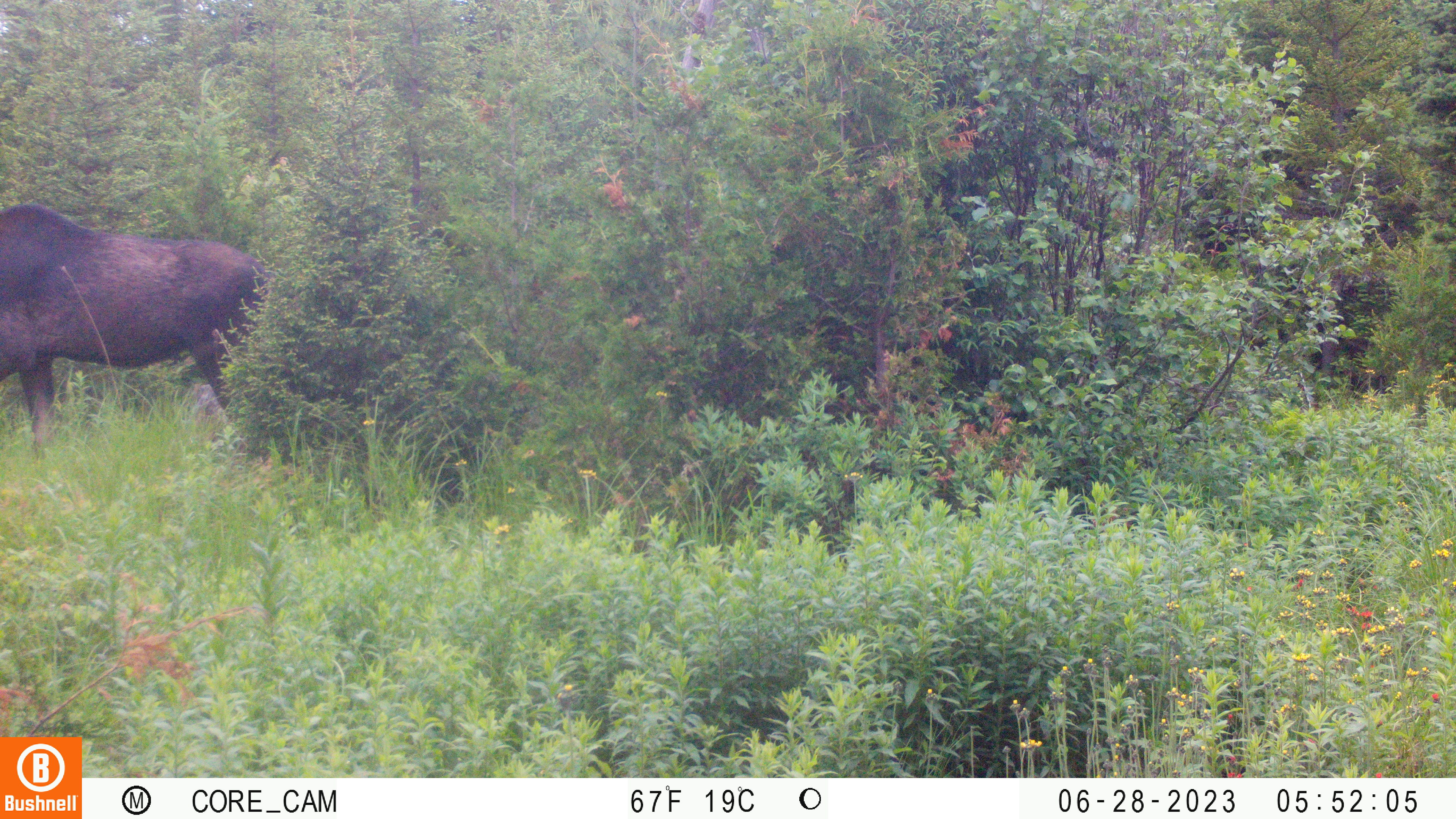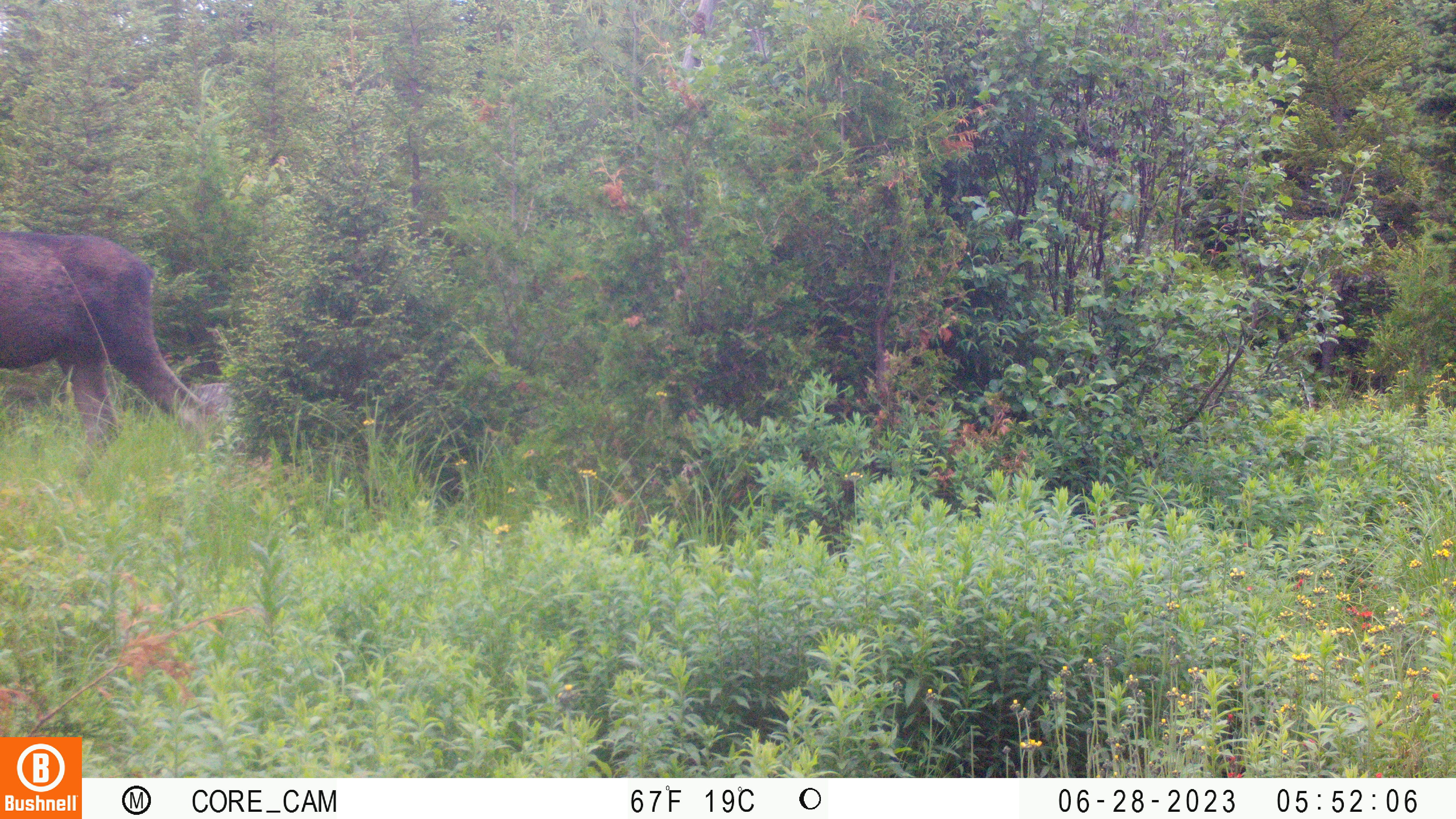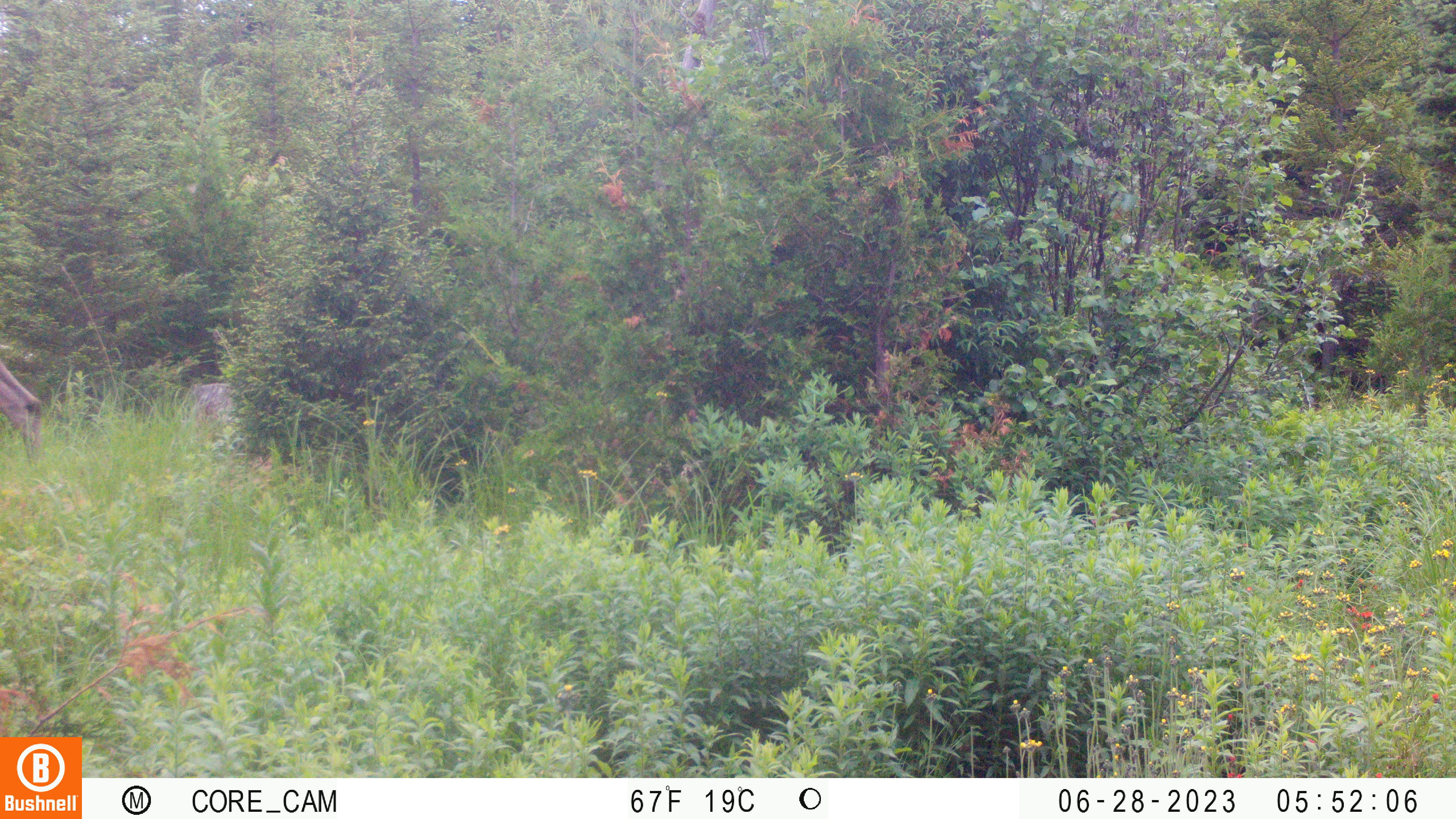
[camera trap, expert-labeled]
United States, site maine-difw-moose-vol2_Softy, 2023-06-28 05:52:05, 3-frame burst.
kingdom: Animalia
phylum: Chordata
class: Mammalia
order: Artiodactyla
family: Cervidae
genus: Alces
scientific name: Alces alces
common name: moose